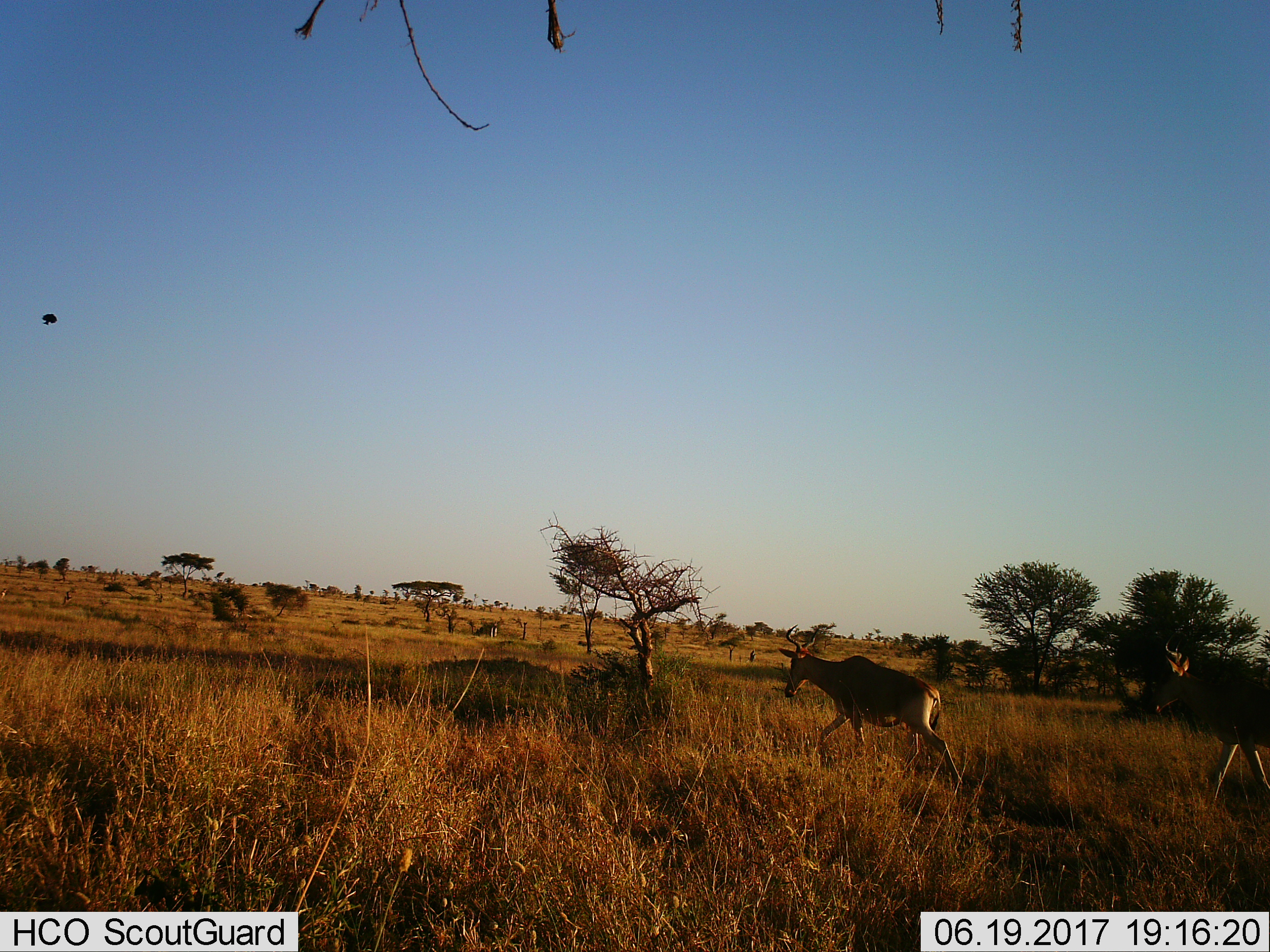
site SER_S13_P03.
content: unidentified animal